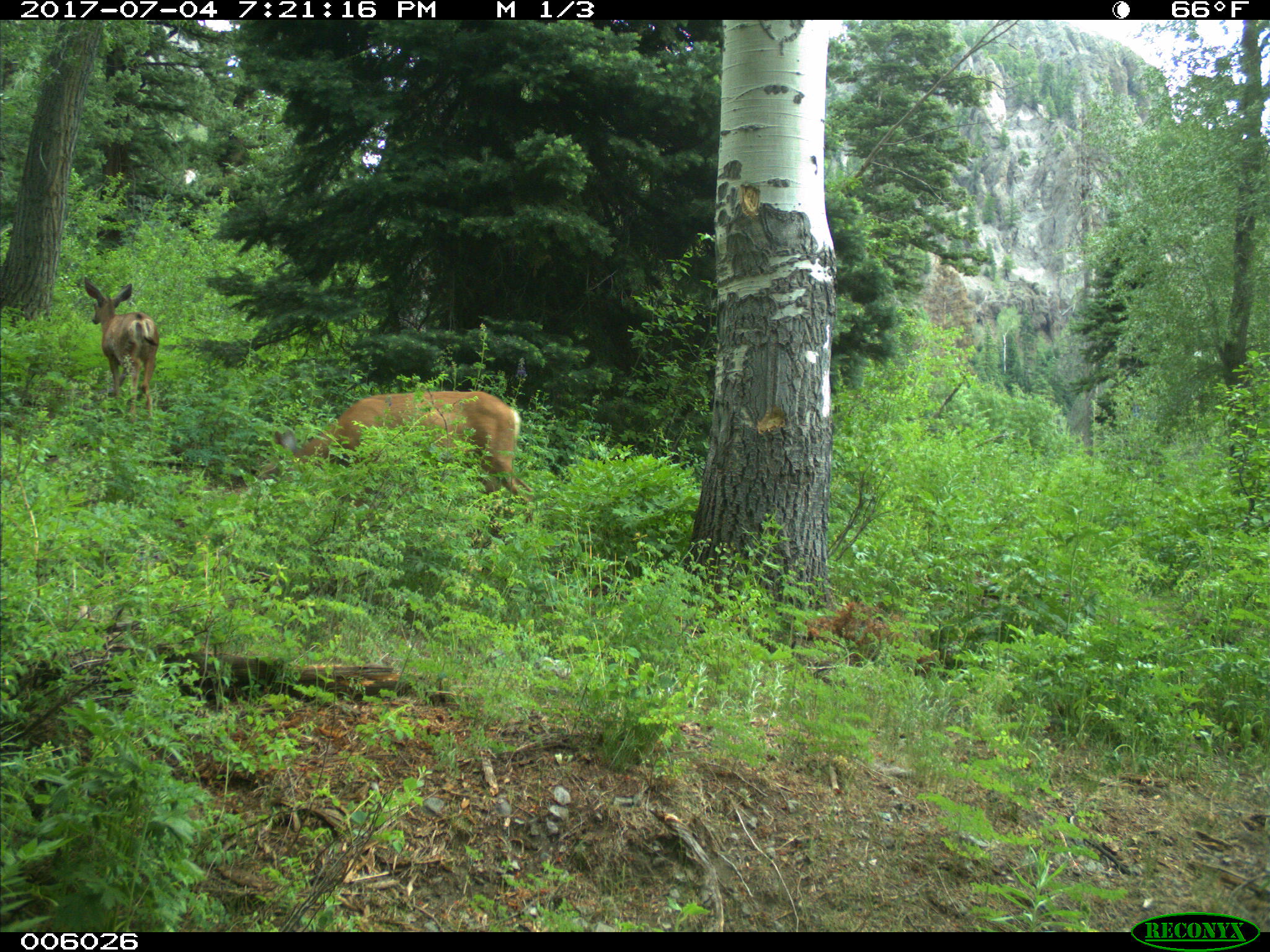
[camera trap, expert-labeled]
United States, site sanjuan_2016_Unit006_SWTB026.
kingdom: Animalia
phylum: Chordata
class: Mammalia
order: Artiodactyla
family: Cervidae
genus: Odocoileus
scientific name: Odocoileus hemionus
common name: mule deer